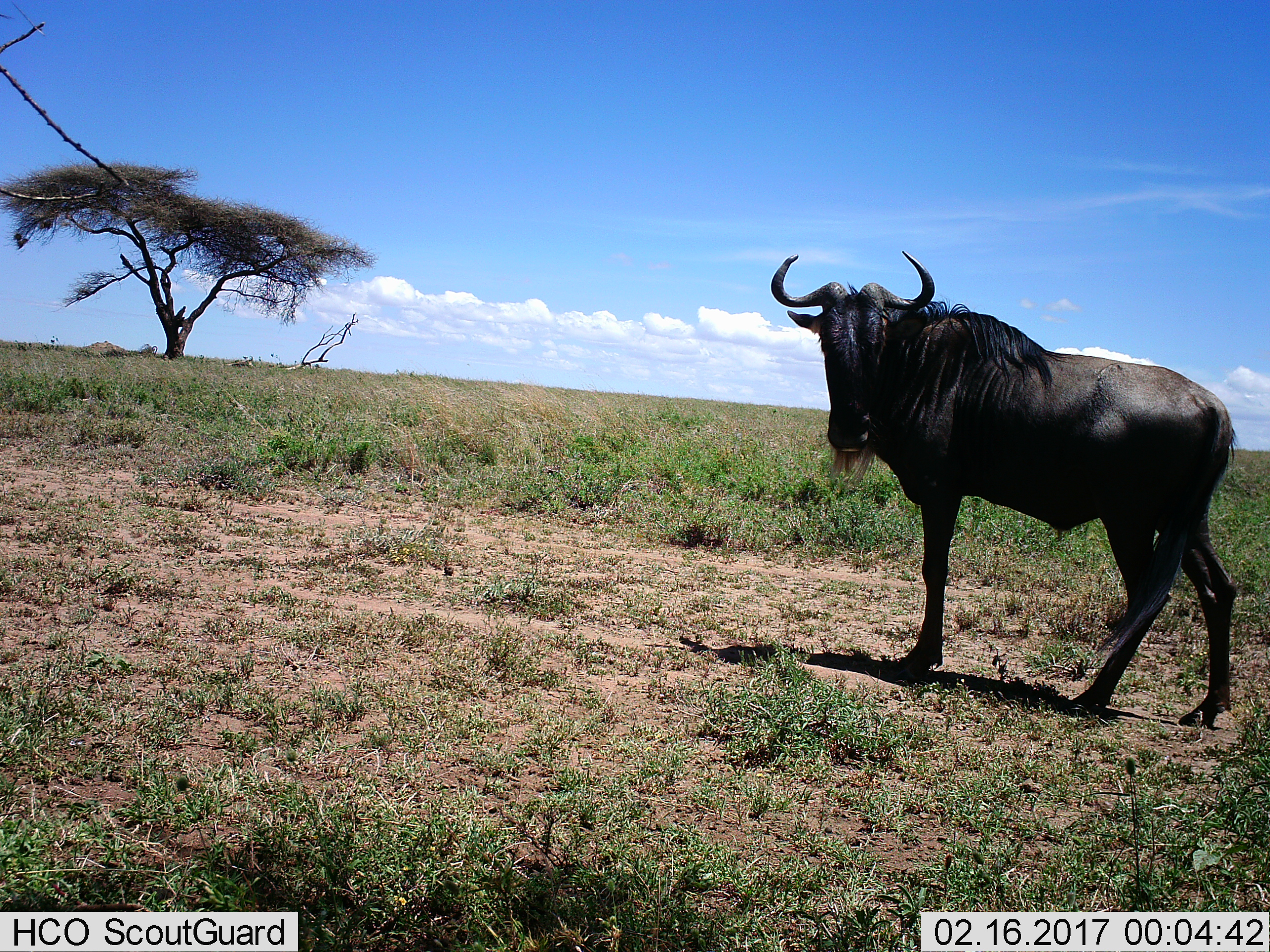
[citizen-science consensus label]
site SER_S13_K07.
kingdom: Animalia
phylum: Chordata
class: Mammalia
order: Artiodactyla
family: Bovidae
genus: Connochaetes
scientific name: Connochaetes taurinus taurinus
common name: blue wildebeest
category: wildebeestblue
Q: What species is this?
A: Wildebeestblue (blue wildebeest) (Connochaetes taurinus taurinus).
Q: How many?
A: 1.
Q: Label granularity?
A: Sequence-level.